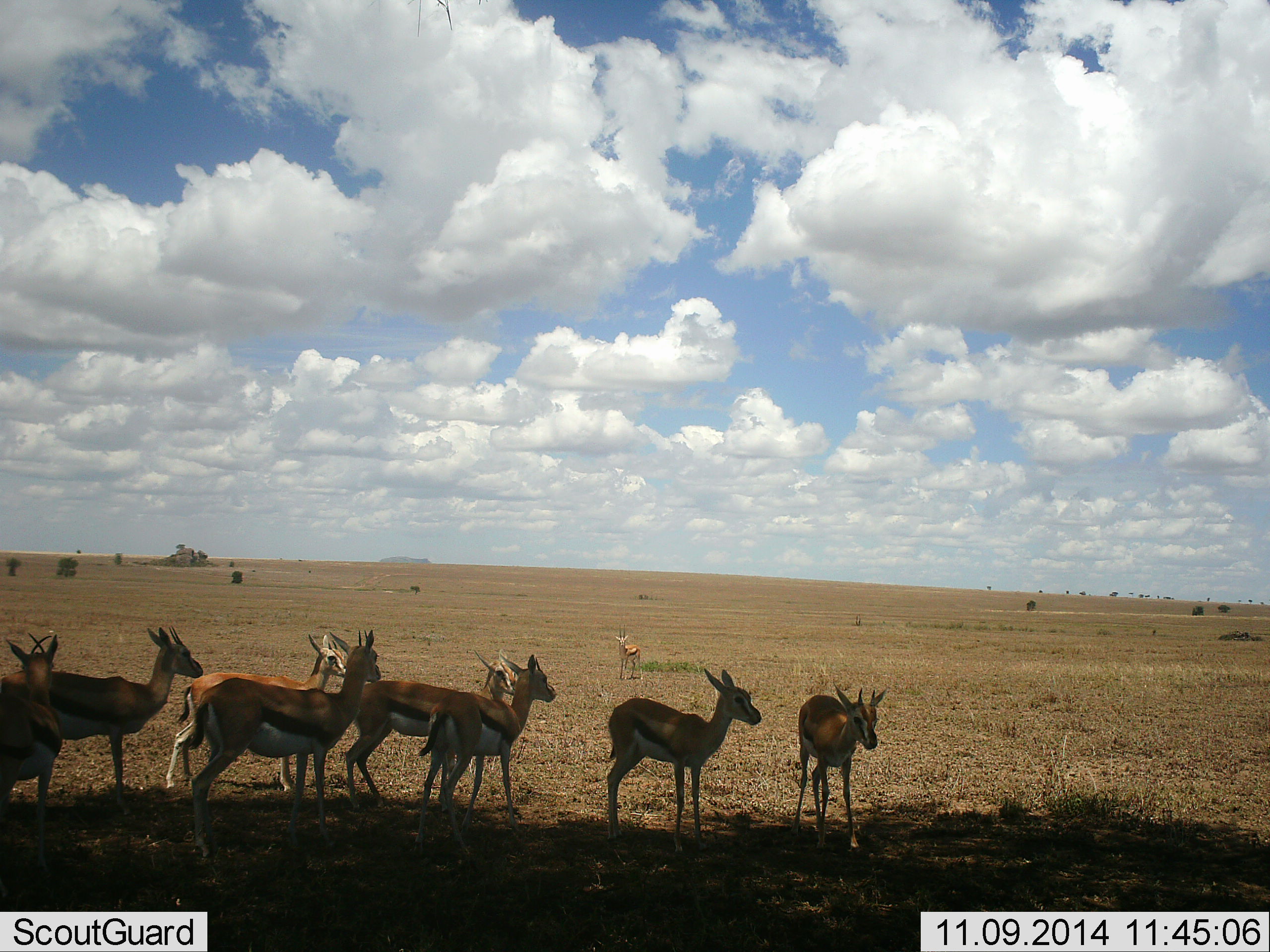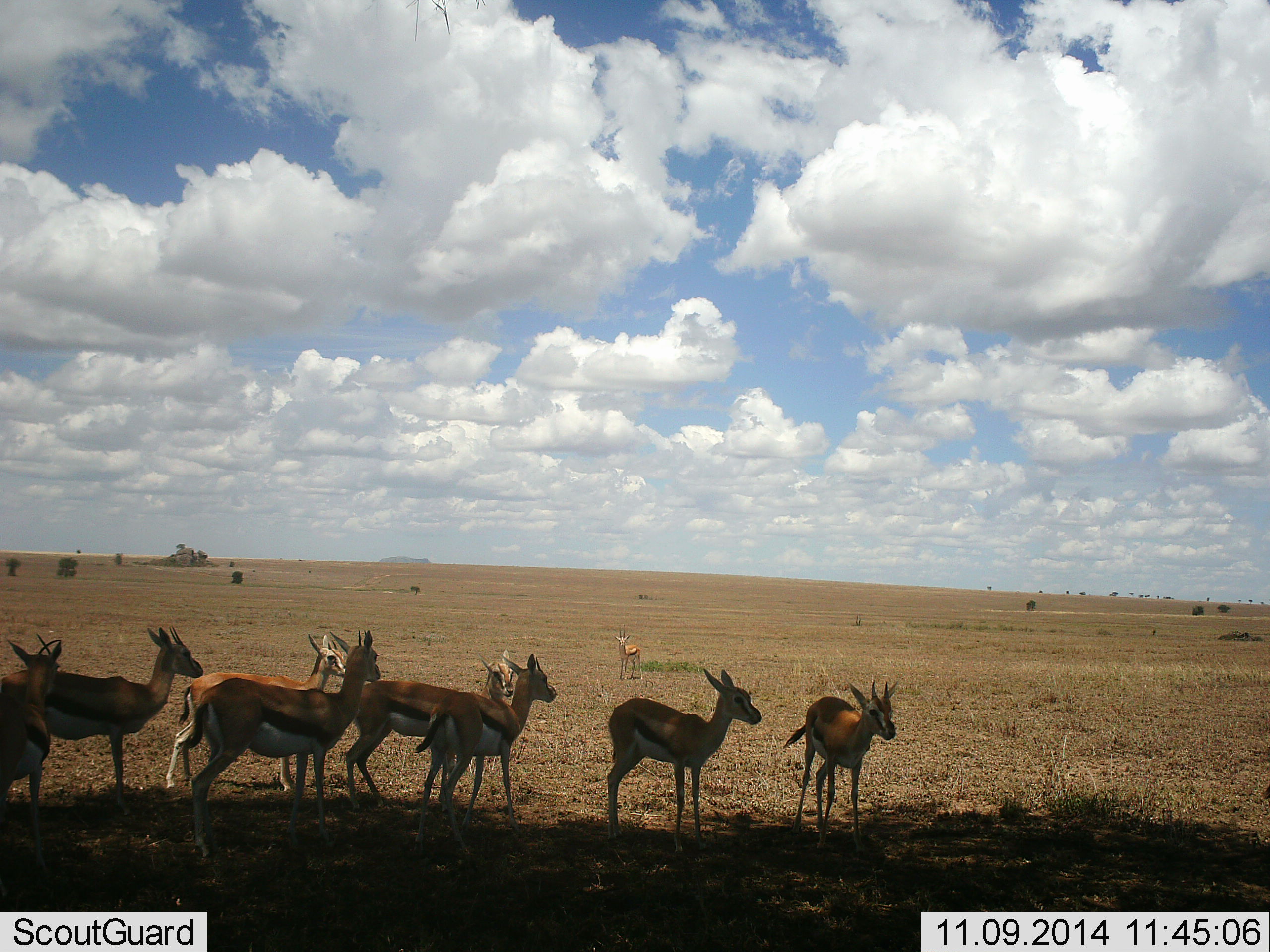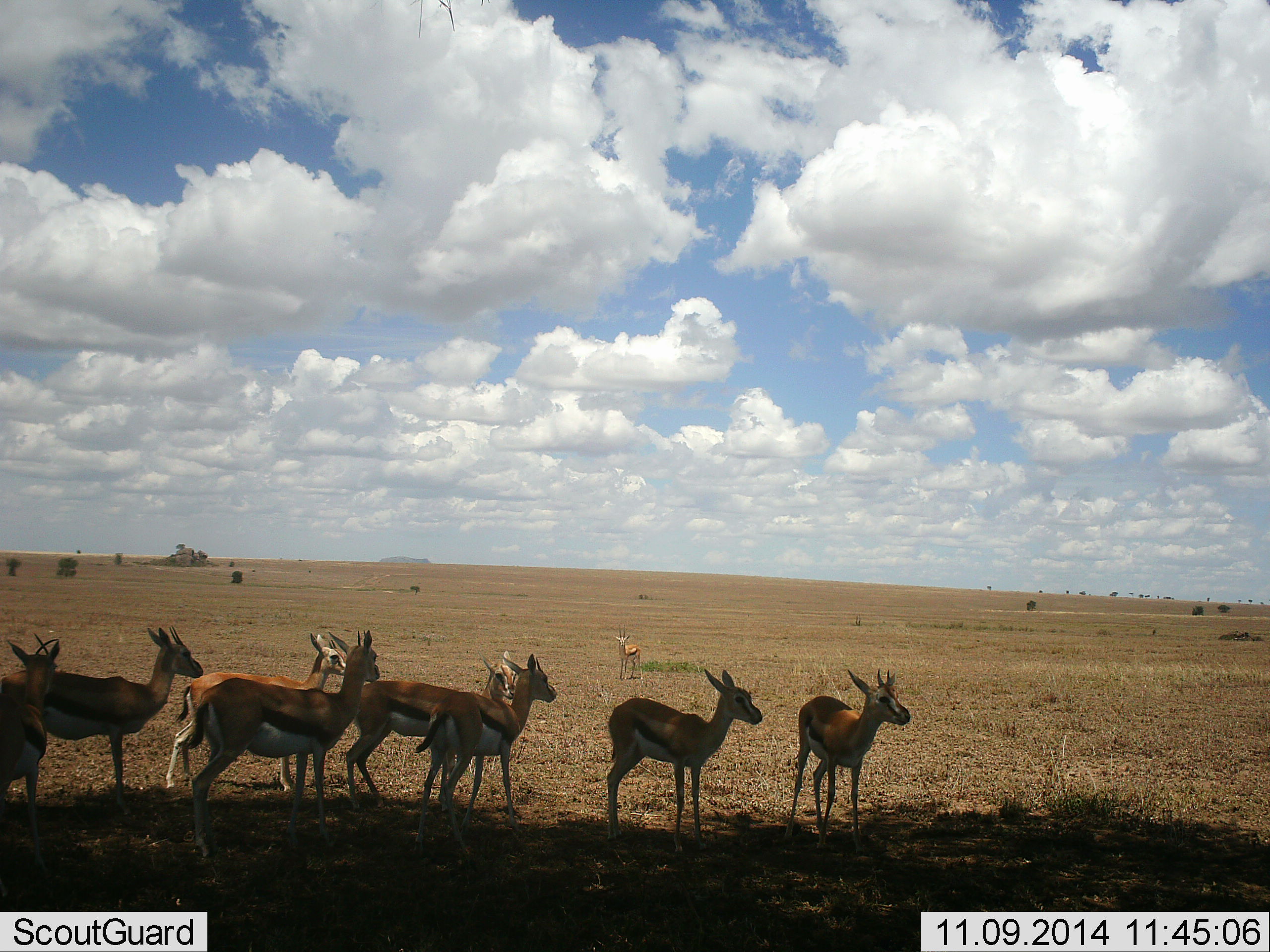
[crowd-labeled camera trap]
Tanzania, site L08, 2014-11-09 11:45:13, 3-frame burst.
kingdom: Animalia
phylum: Chordata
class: Mammalia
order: Artiodactyla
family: Bovidae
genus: Eudorcas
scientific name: Eudorcas thomsonii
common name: thomson's gazelle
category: gazellethomsons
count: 9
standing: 80%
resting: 30%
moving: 20%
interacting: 10%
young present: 0%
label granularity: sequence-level